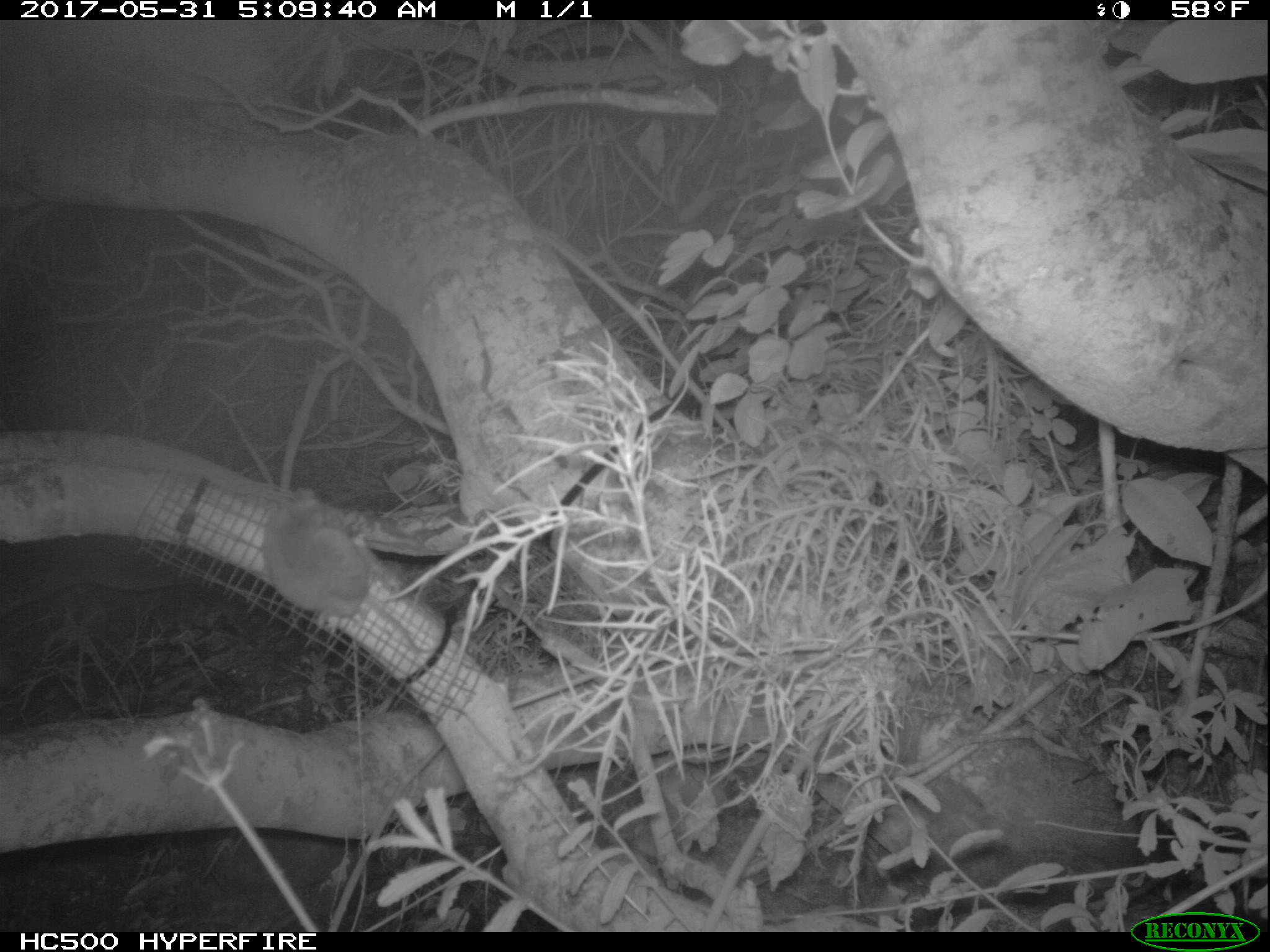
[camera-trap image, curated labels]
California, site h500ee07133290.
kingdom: Animalia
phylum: Chordata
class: Mammalia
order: Rodentia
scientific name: Rodentia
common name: rodent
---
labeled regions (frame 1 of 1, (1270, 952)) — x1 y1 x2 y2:
rodent: 264 487 440 657